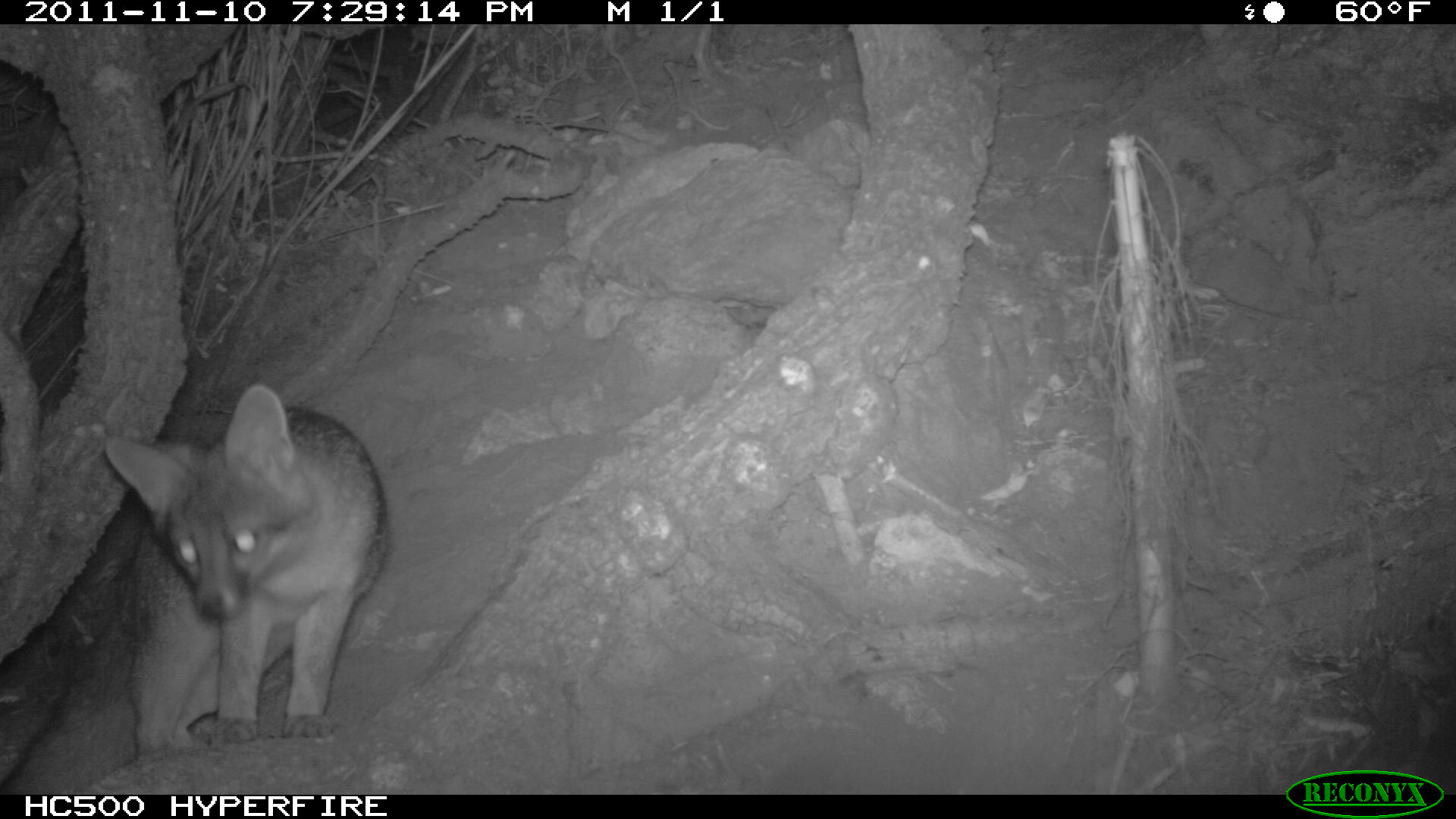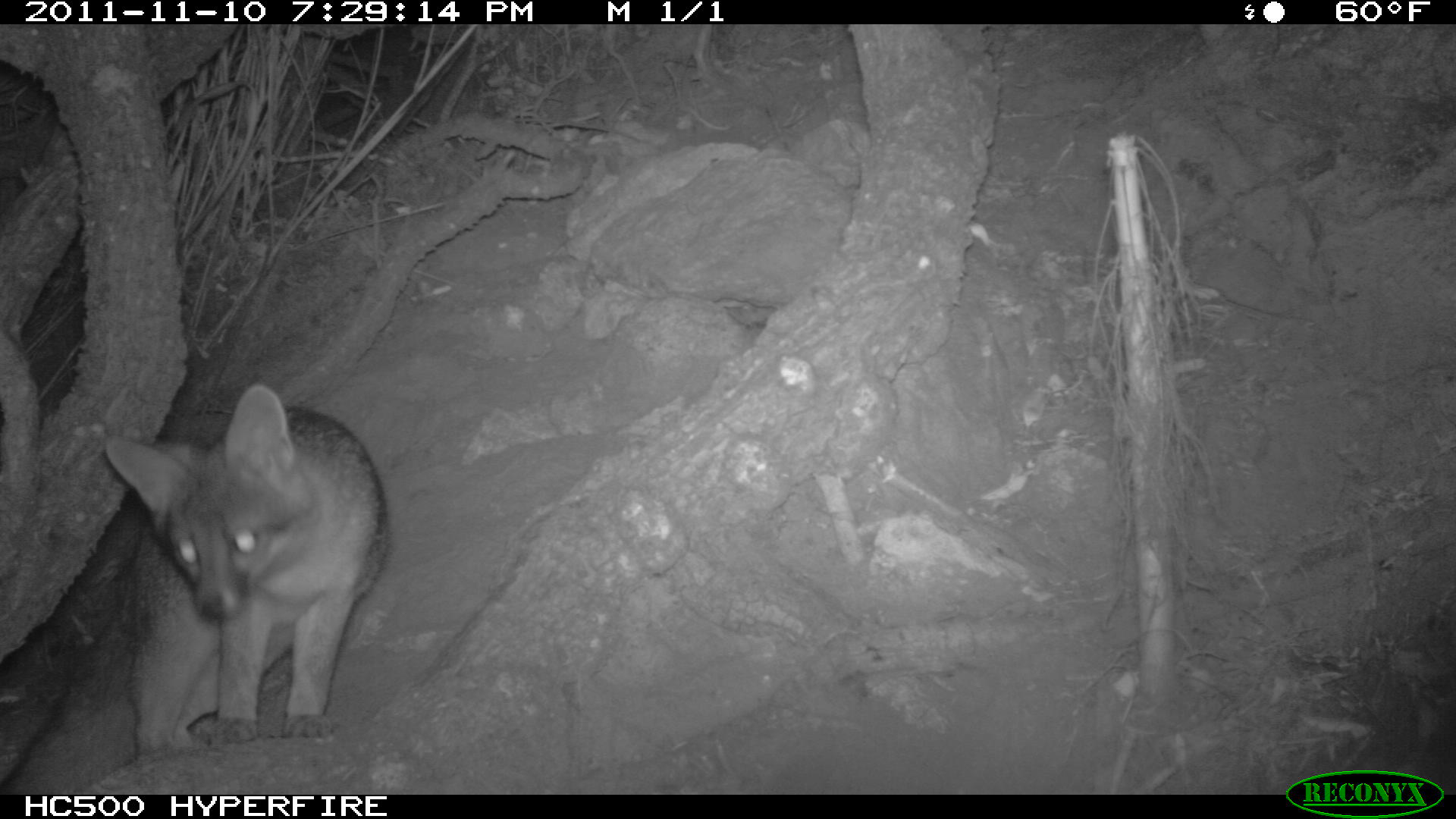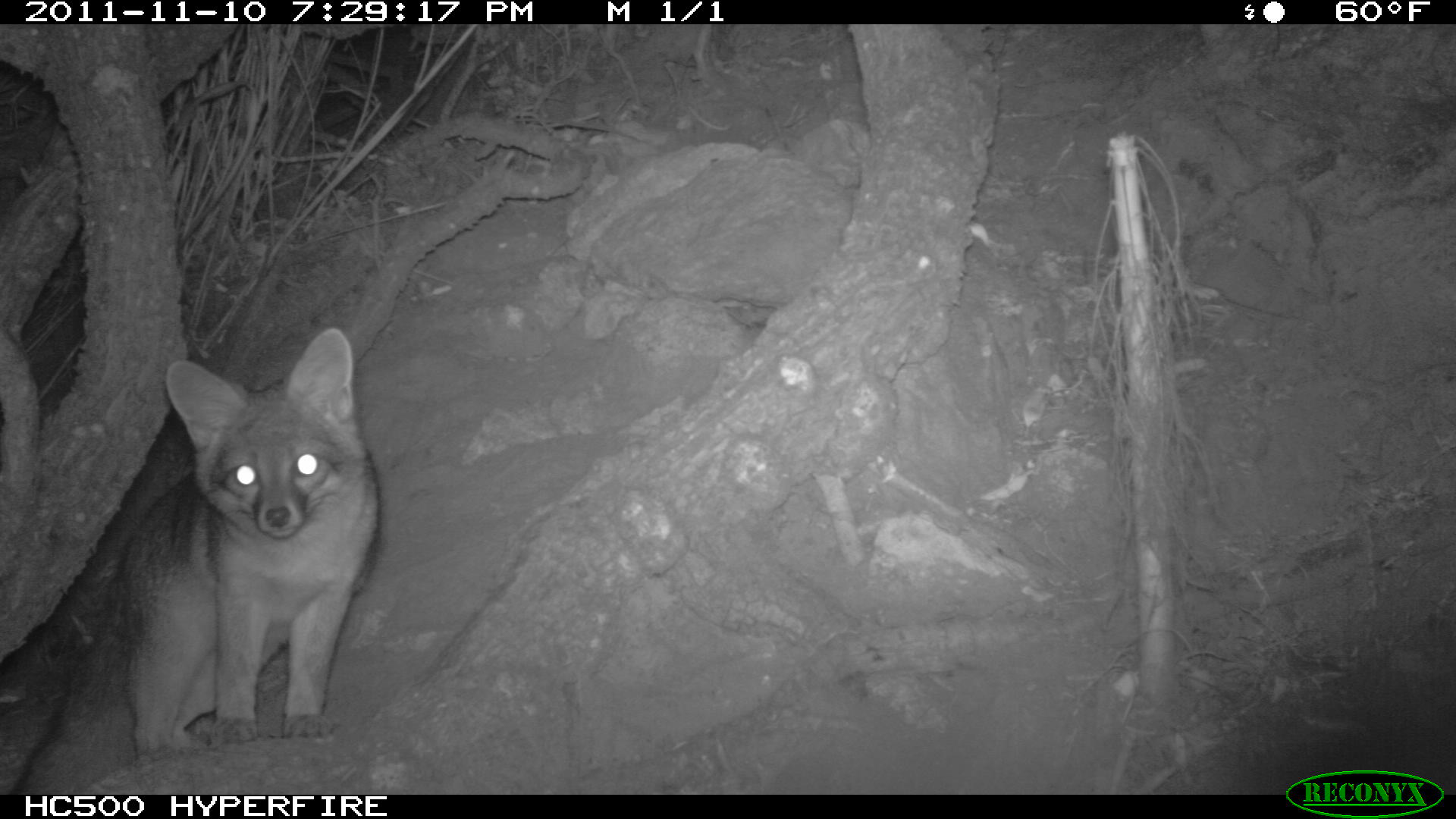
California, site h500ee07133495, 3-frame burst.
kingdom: Animalia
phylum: Chordata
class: Mammalia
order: Carnivora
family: Canidae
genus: Urocyon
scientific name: Urocyon littoralis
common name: island fox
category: fox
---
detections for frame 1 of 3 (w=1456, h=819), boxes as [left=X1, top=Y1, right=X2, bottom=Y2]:
fox: [left=0, top=381, right=387, bottom=793]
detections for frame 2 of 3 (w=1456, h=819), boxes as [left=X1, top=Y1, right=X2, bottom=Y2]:
fox: [left=0, top=382, right=388, bottom=794]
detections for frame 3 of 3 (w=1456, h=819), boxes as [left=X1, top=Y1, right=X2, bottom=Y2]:
fox: [left=14, top=327, right=384, bottom=795]